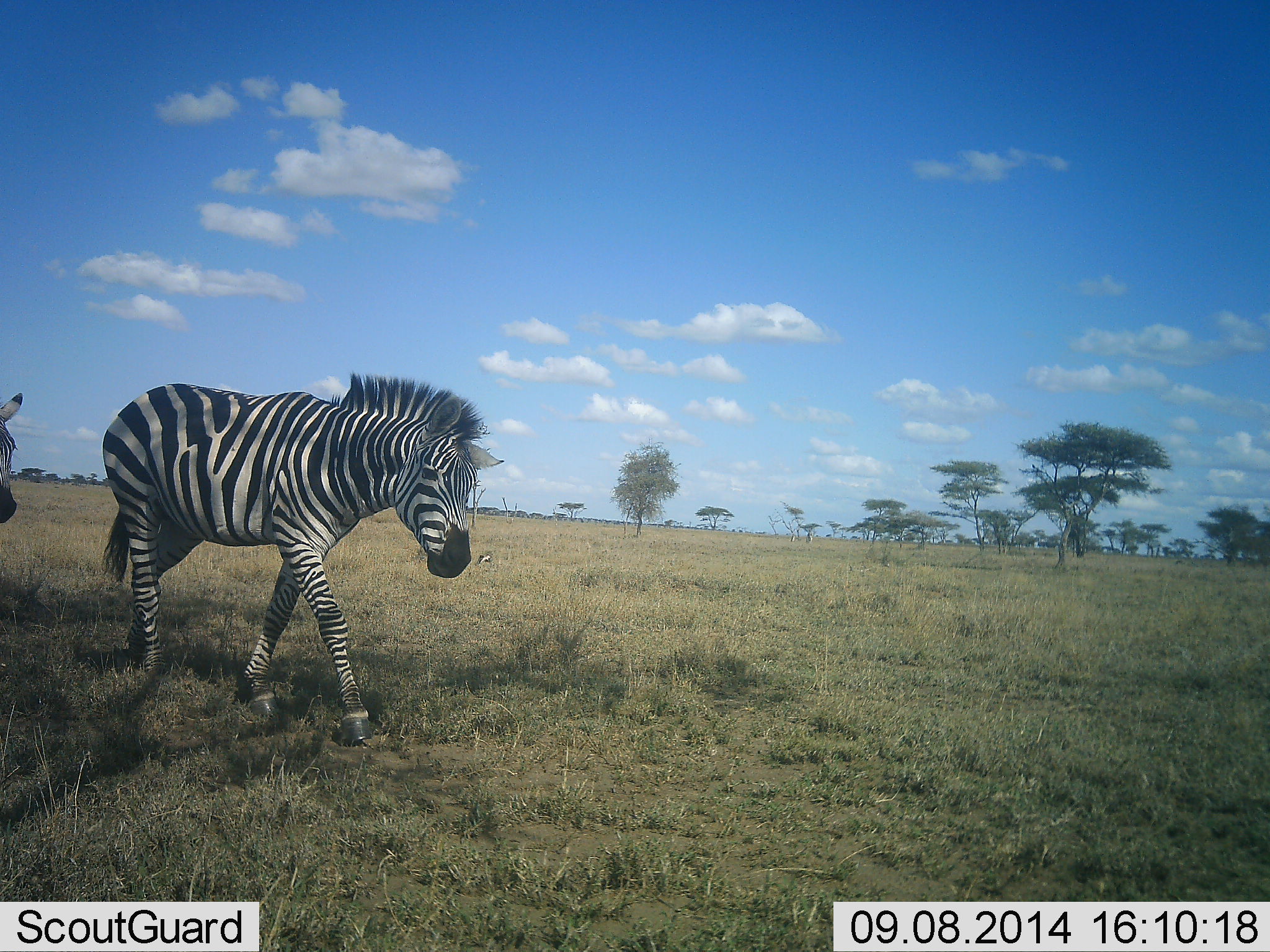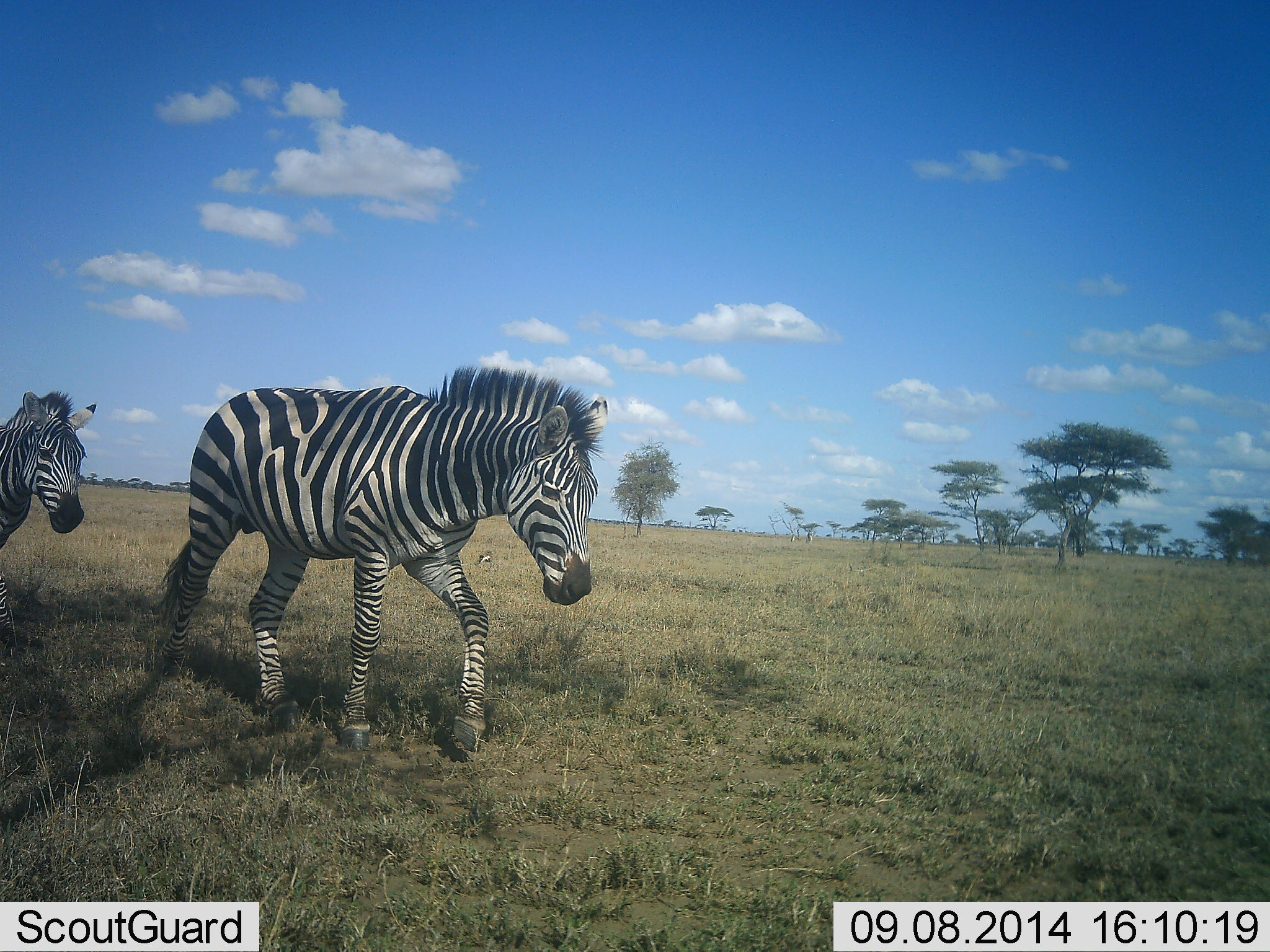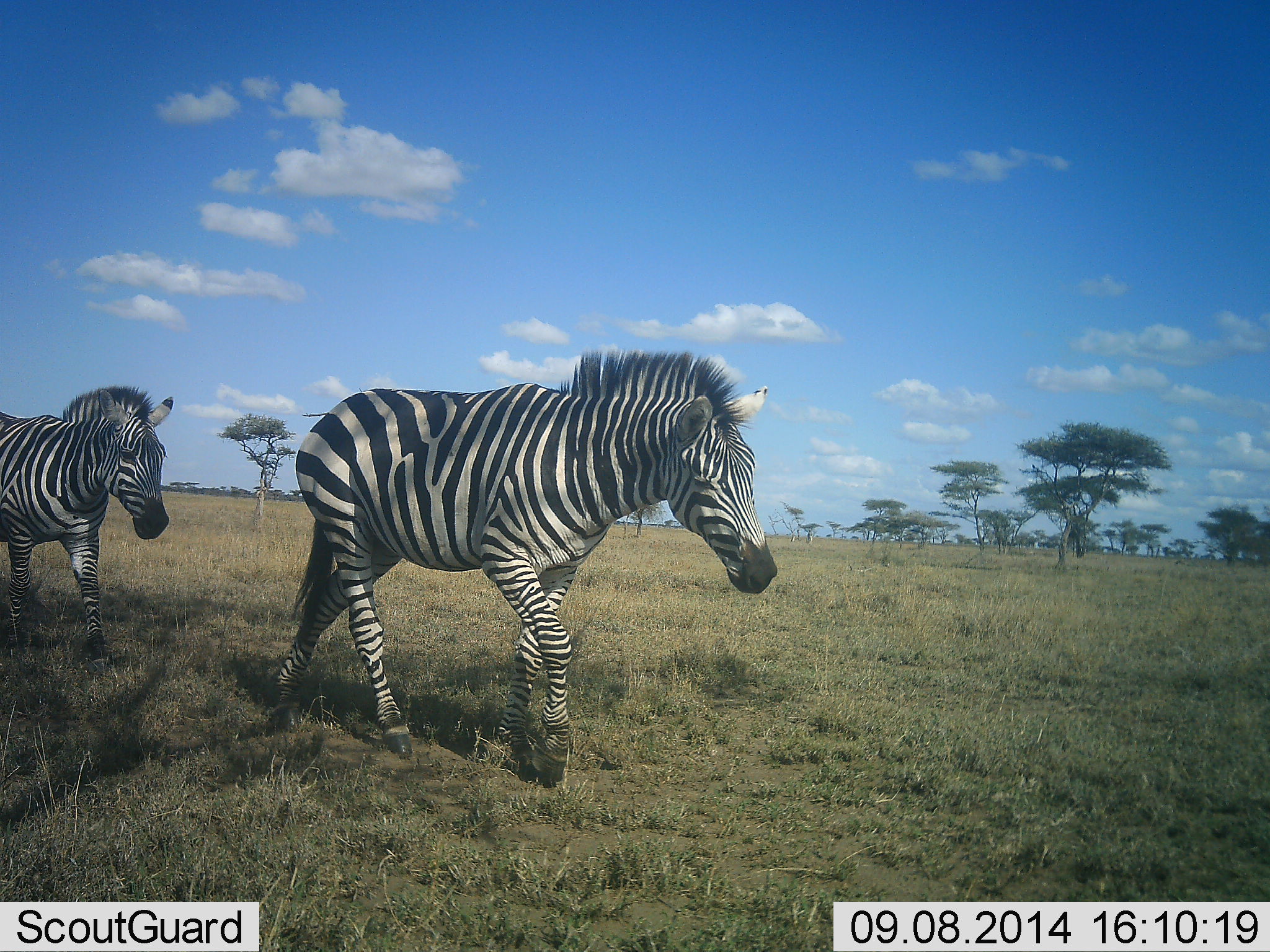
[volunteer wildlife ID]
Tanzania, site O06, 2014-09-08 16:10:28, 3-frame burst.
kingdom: Animalia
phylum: Chordata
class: Mammalia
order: Perissodactyla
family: Equidae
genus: Equus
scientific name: Equus quagga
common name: plains zebra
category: zebra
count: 2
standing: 0%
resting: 0%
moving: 100%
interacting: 0%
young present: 0%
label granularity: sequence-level